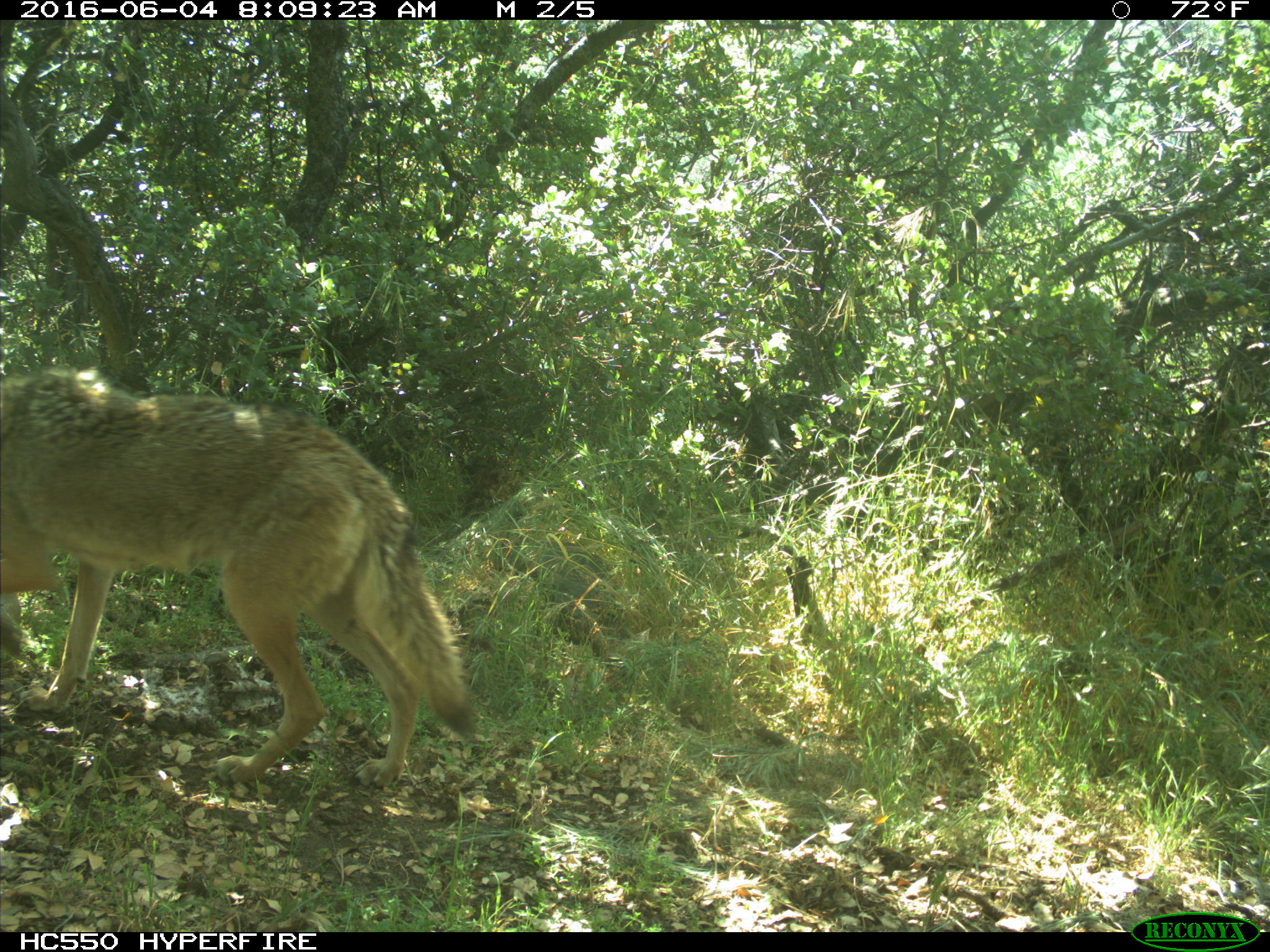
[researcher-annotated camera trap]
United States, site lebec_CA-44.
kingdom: Animalia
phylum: Chordata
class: Mammalia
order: Carnivora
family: Canidae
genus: Canis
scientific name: Canis latrans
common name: coyote